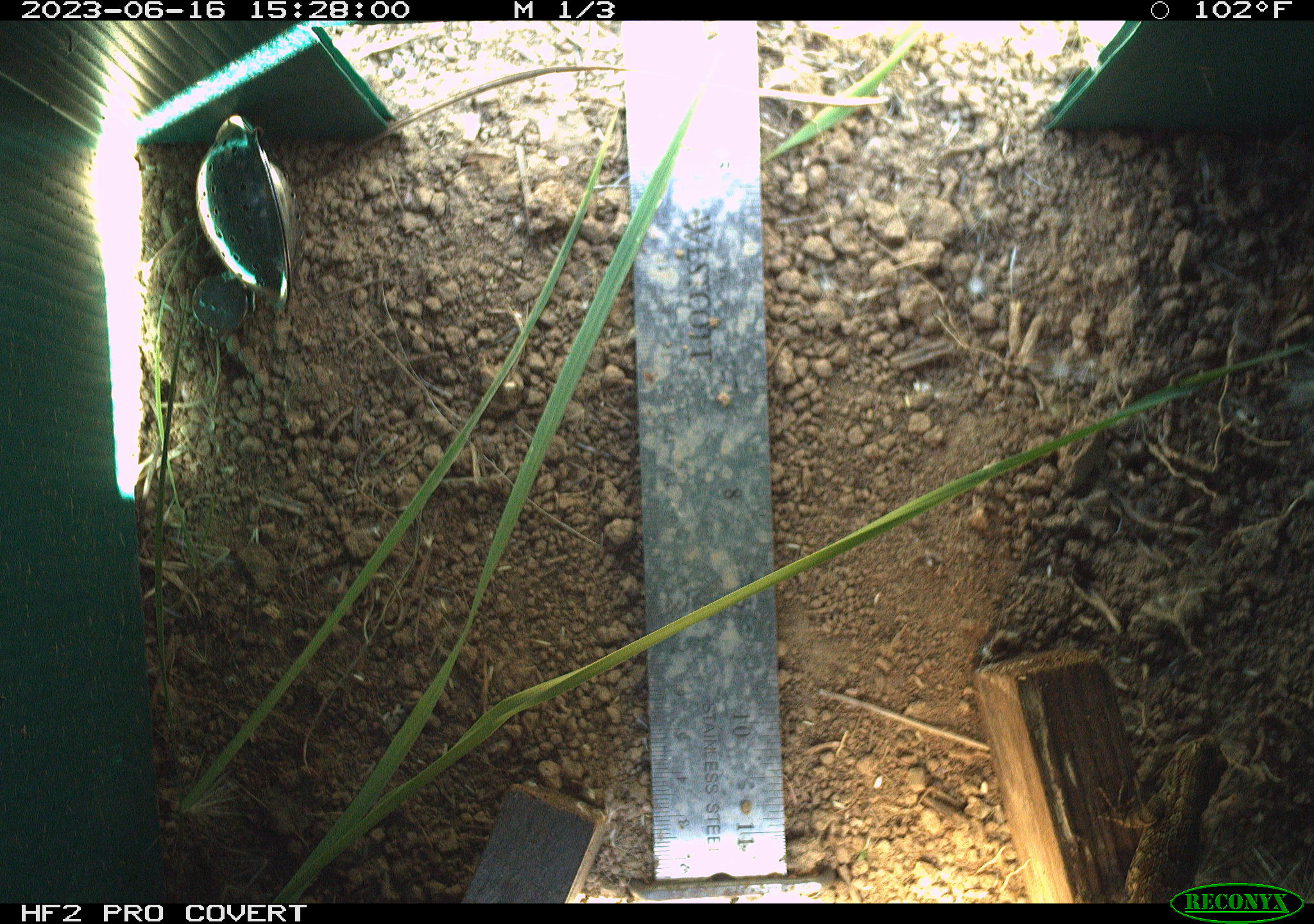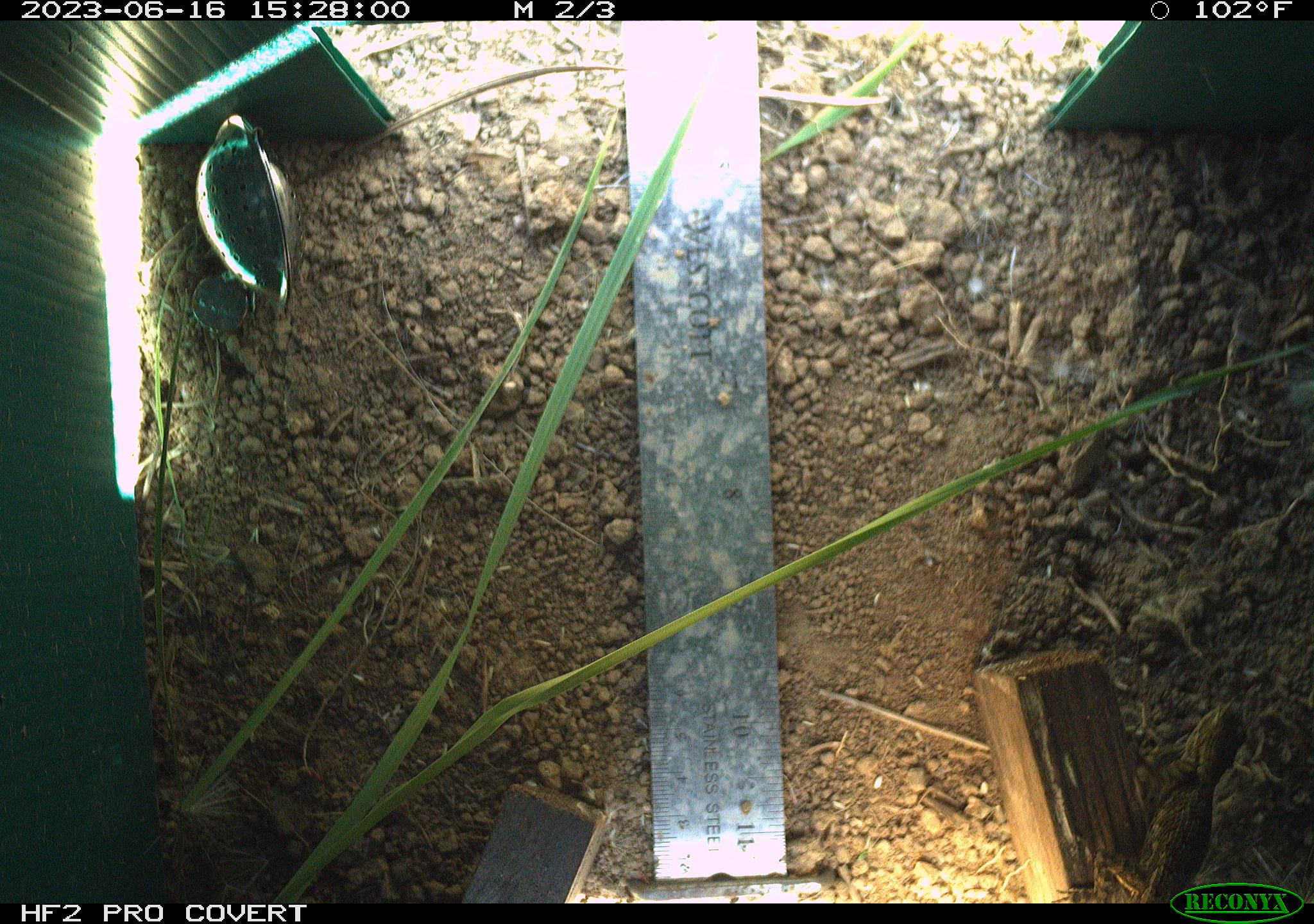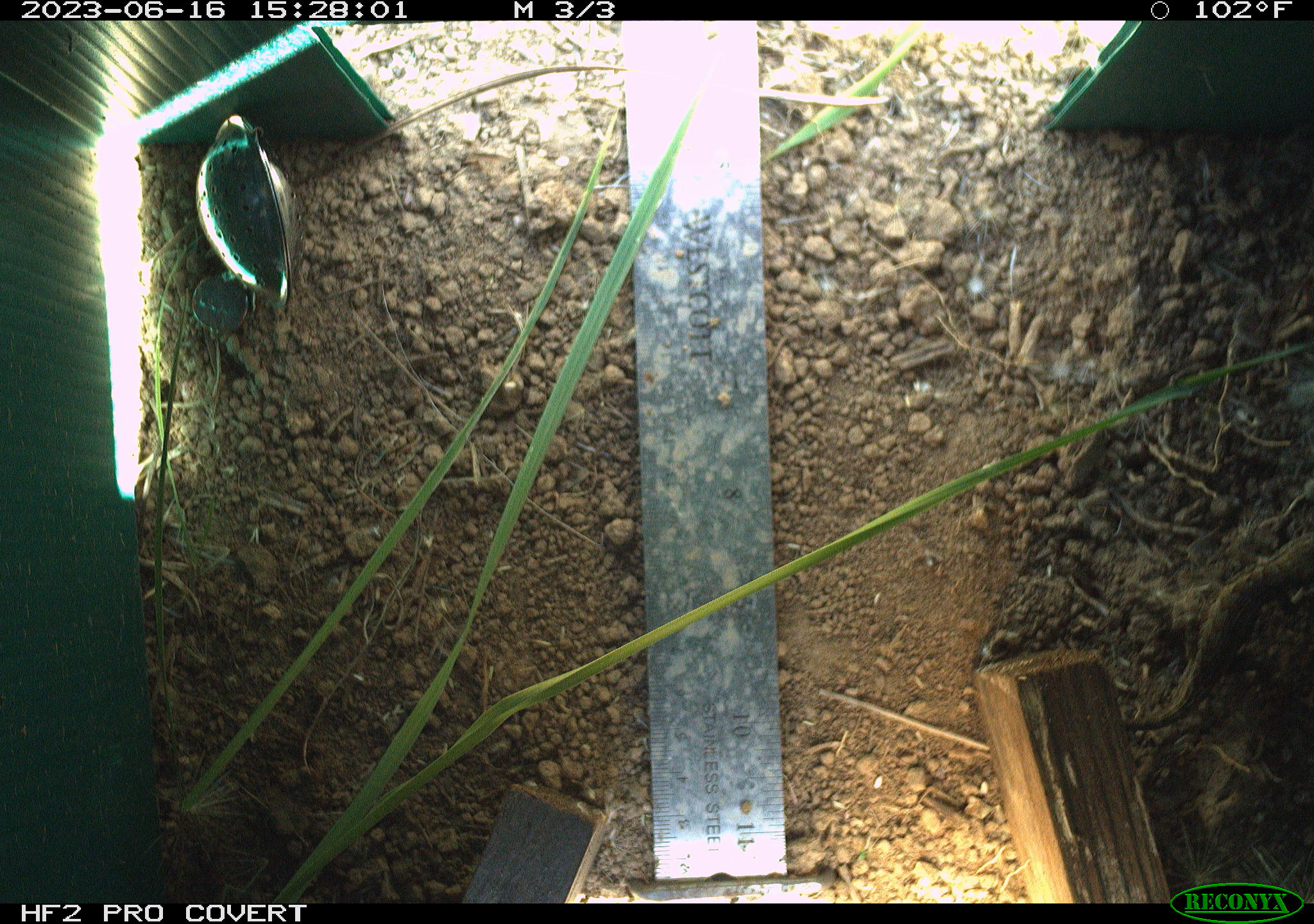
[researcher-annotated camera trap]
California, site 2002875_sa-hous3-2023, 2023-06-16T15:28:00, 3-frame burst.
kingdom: Animalia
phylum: Chordata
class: Reptilia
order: Squamata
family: Phrynosomatidae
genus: Sceloporus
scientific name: Sceloporus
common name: spiny lizards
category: sceloporus species